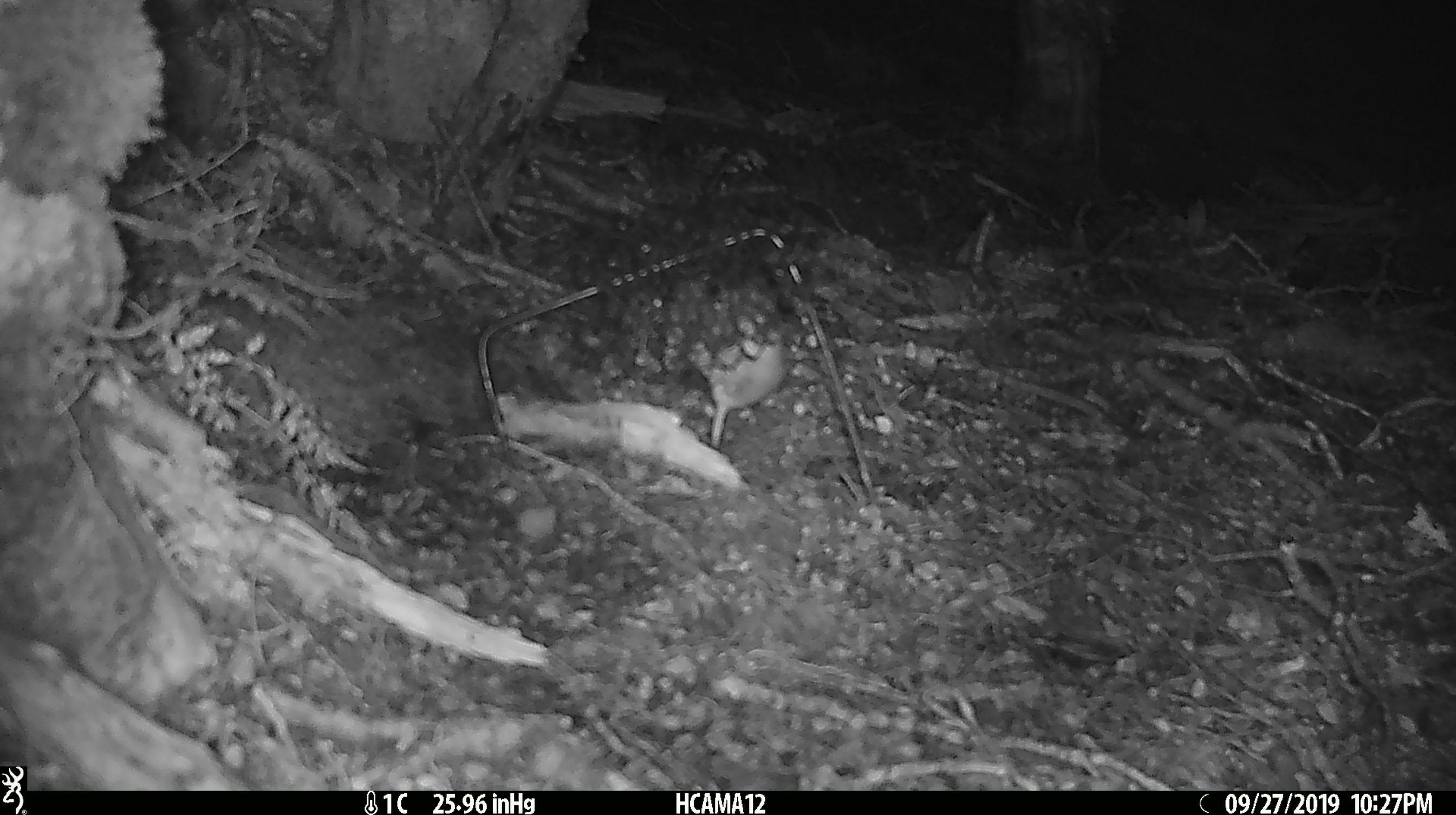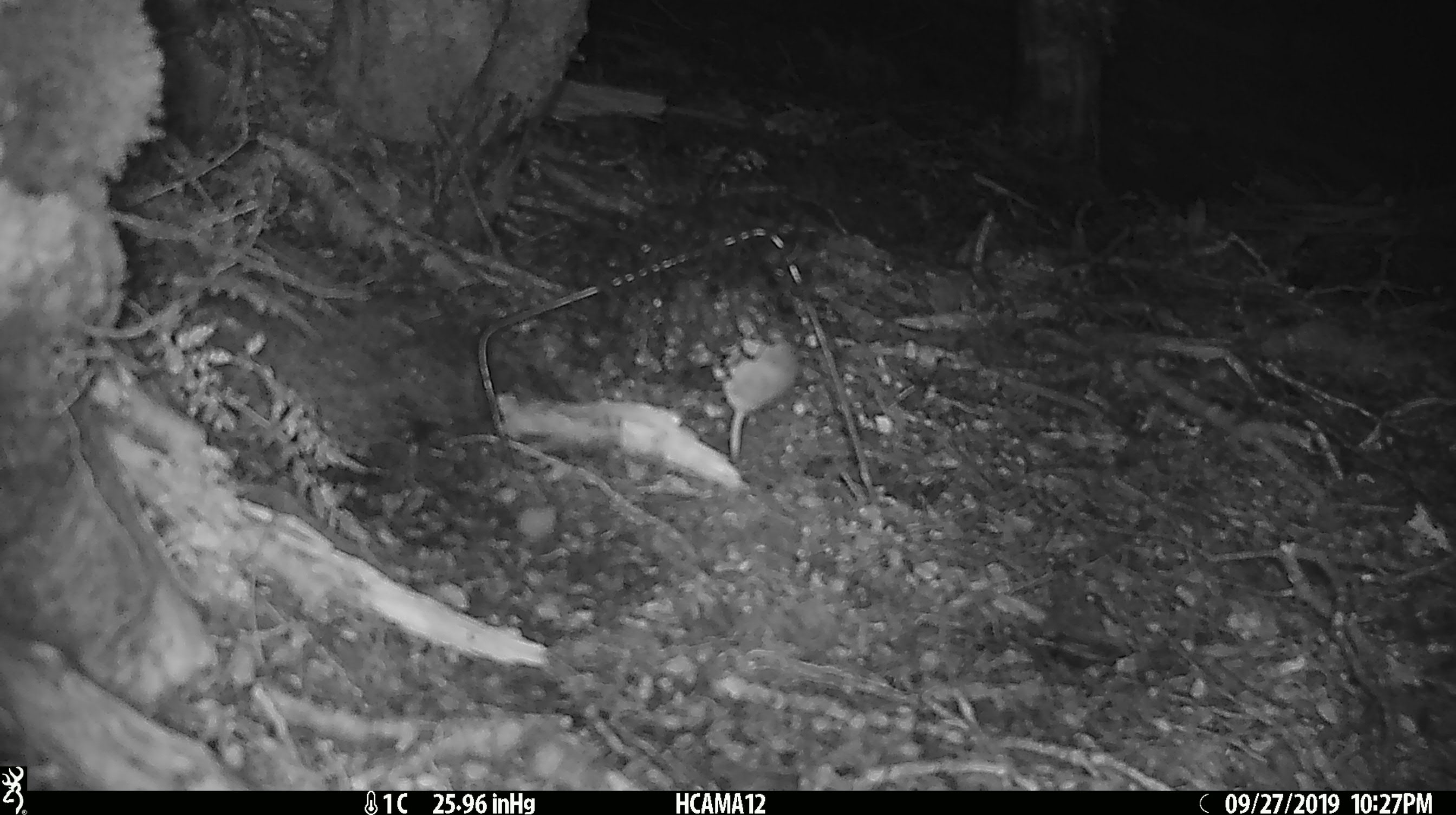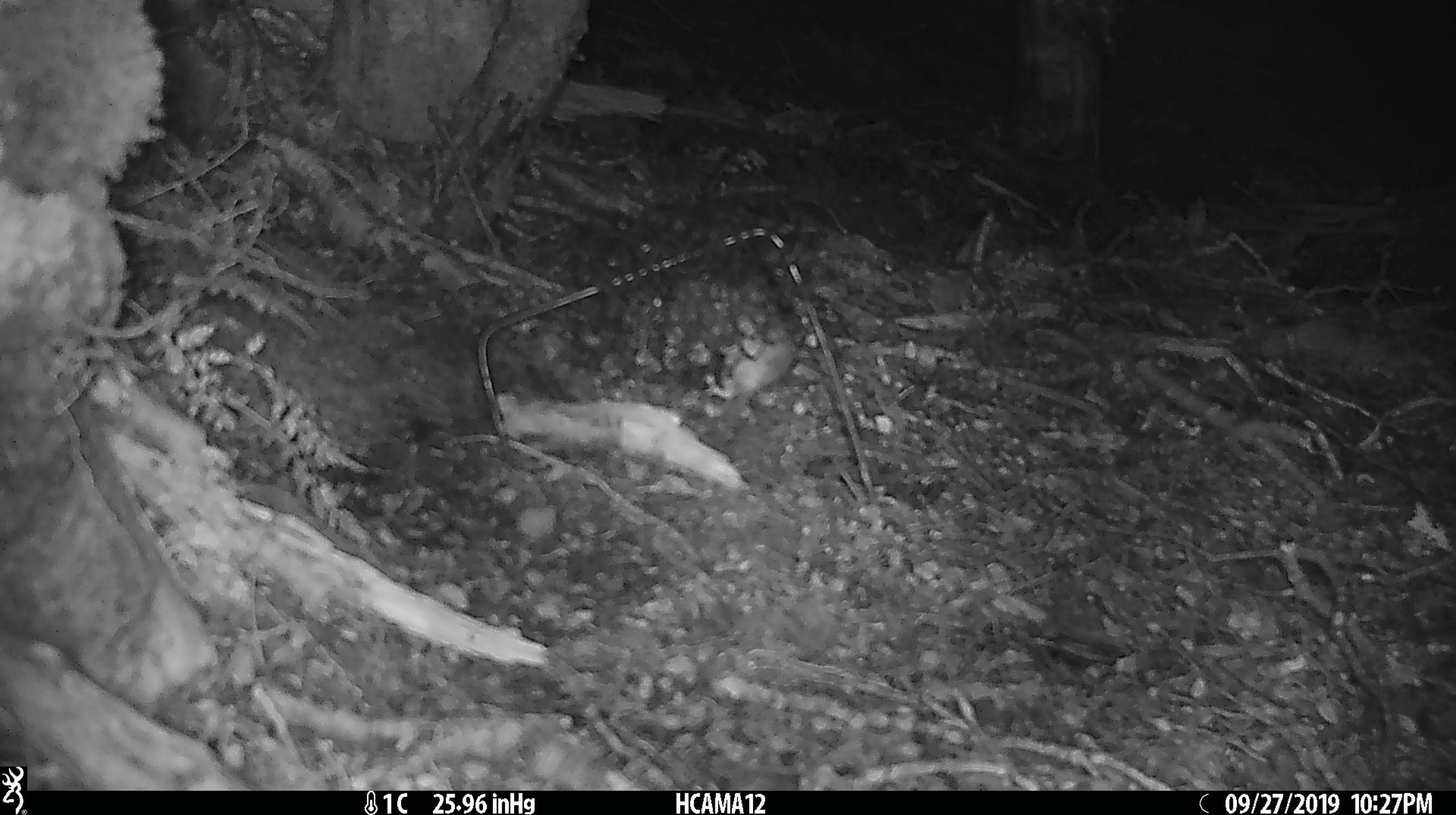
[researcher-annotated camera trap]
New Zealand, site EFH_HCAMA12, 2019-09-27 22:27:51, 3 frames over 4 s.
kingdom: Animalia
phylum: Chordata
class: Mammalia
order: Rodentia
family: Muridae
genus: Mus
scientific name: Mus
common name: mouse